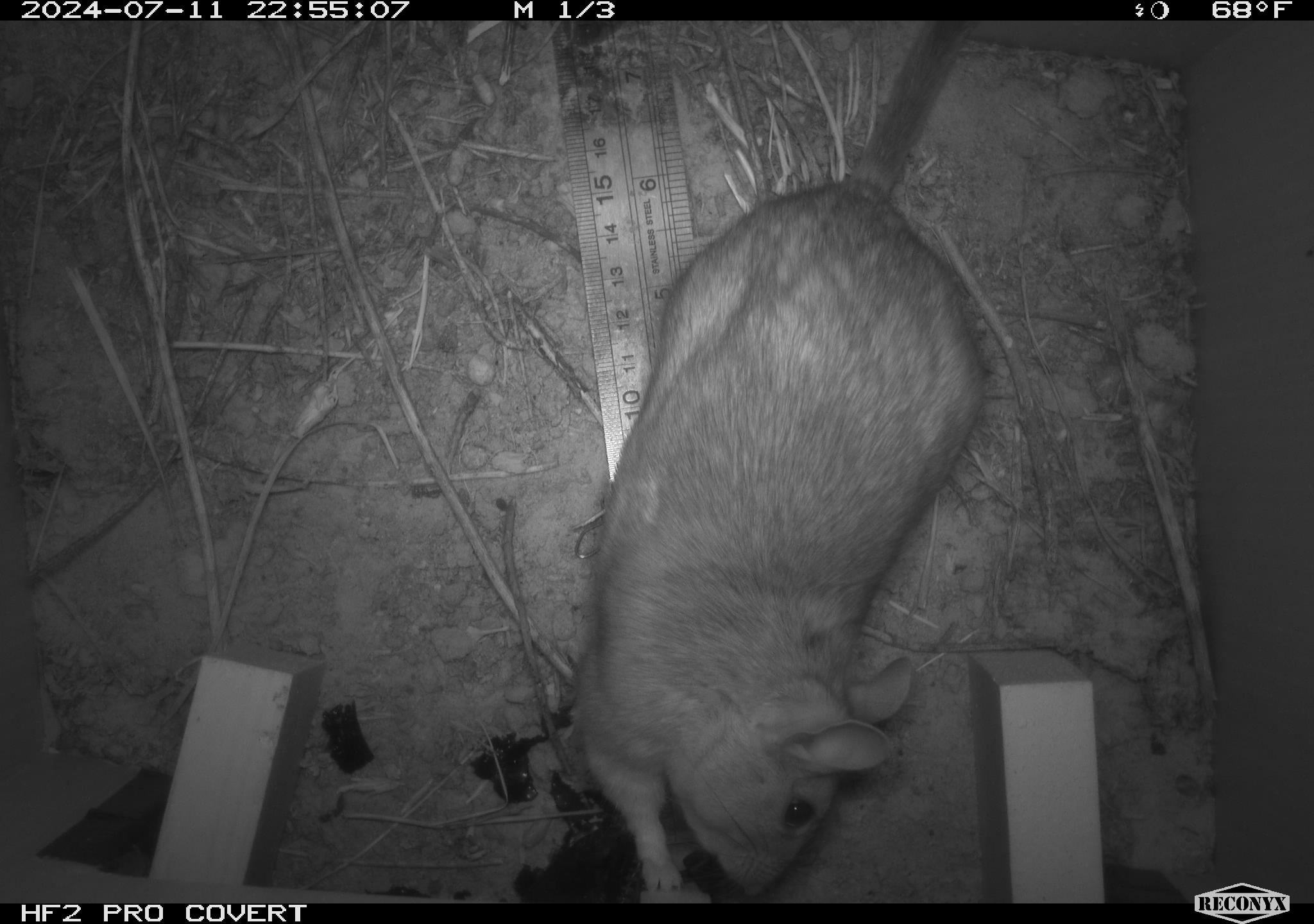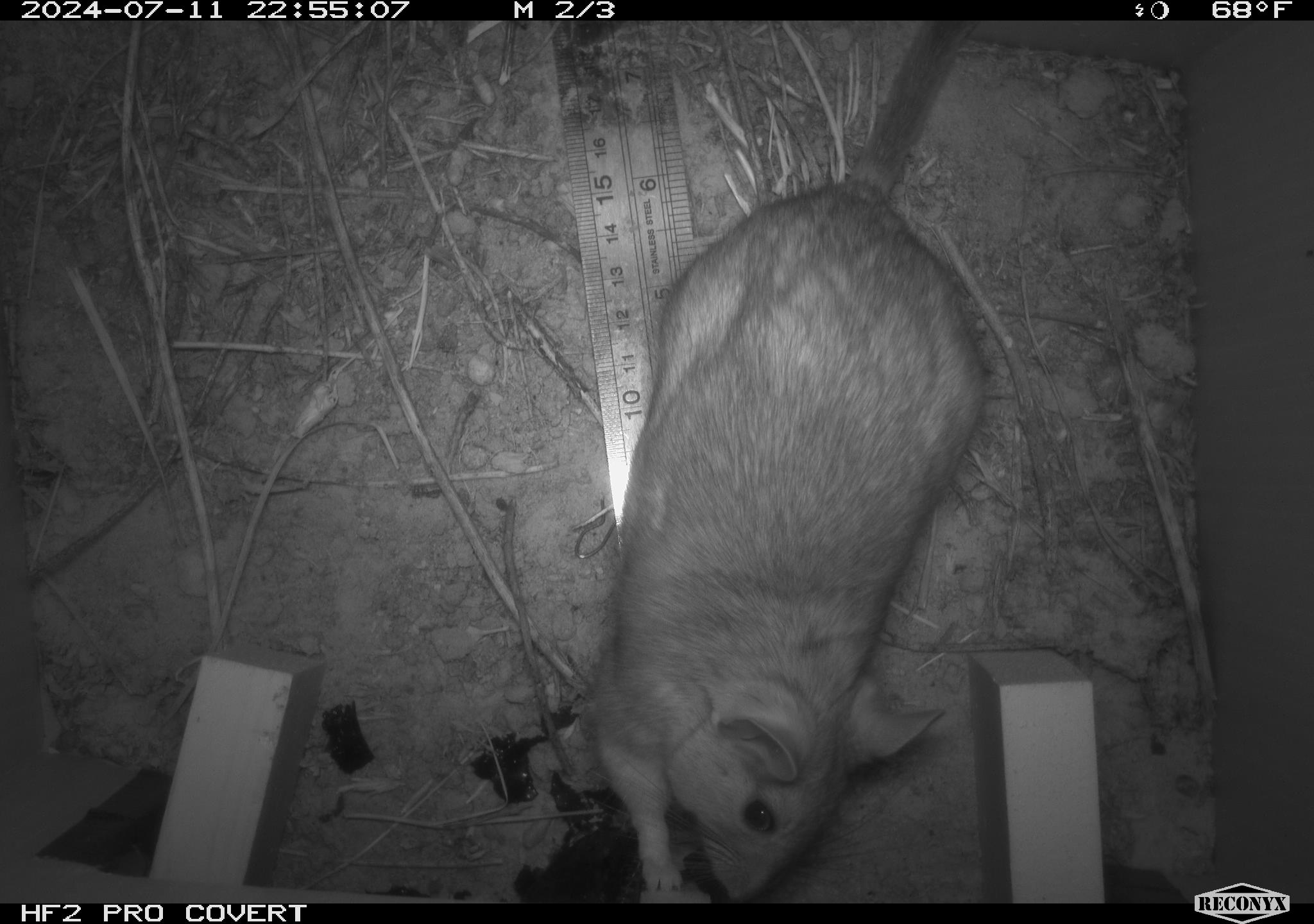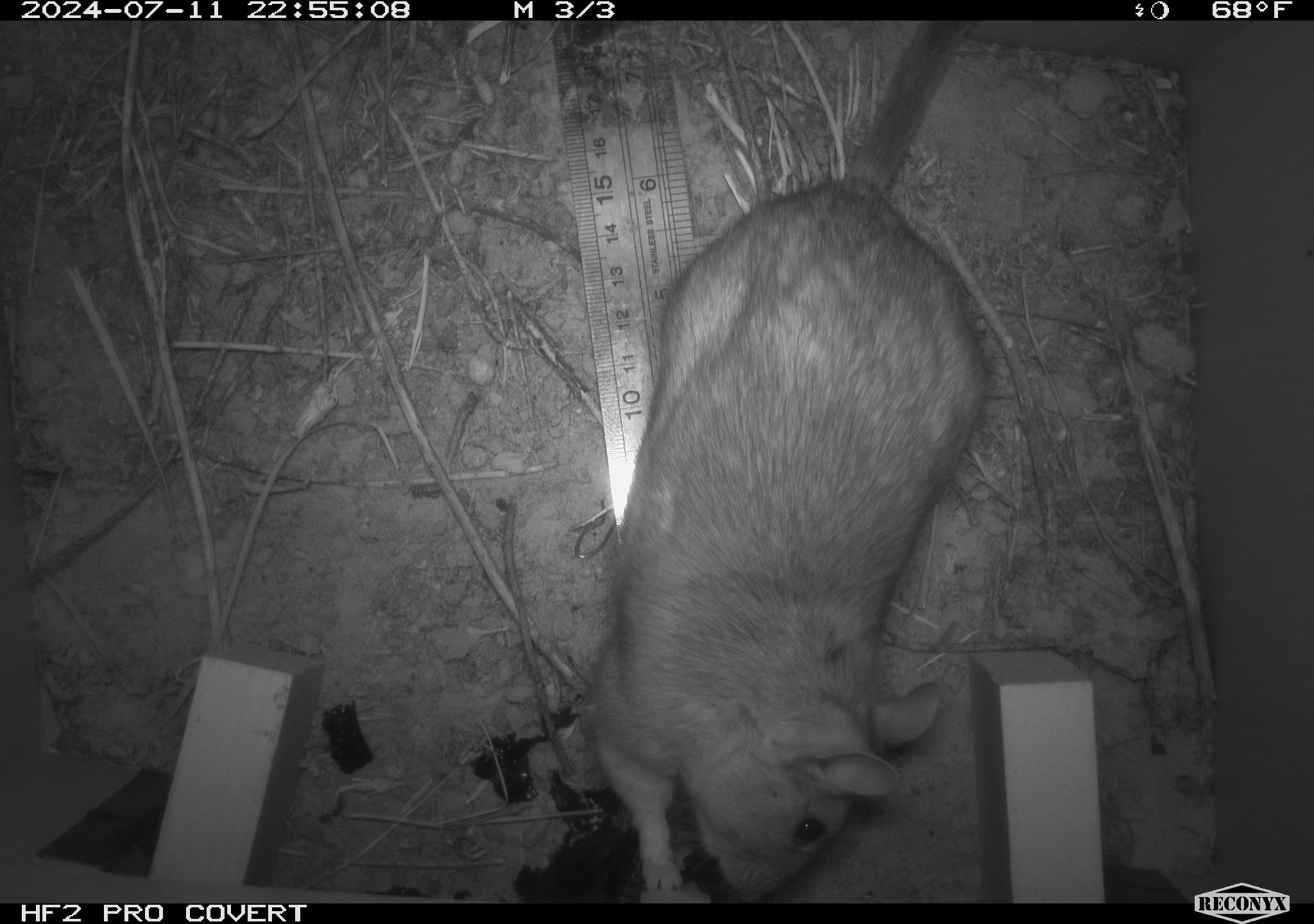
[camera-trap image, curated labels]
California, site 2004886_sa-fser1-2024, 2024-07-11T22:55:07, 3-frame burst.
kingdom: Animalia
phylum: Chordata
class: Mammalia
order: Rodentia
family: Cricetidae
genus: Neotoma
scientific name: Neotoma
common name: pack rat or woodrat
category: neotoma species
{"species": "neotoma species (pack rat or woodrat) (Neotoma)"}